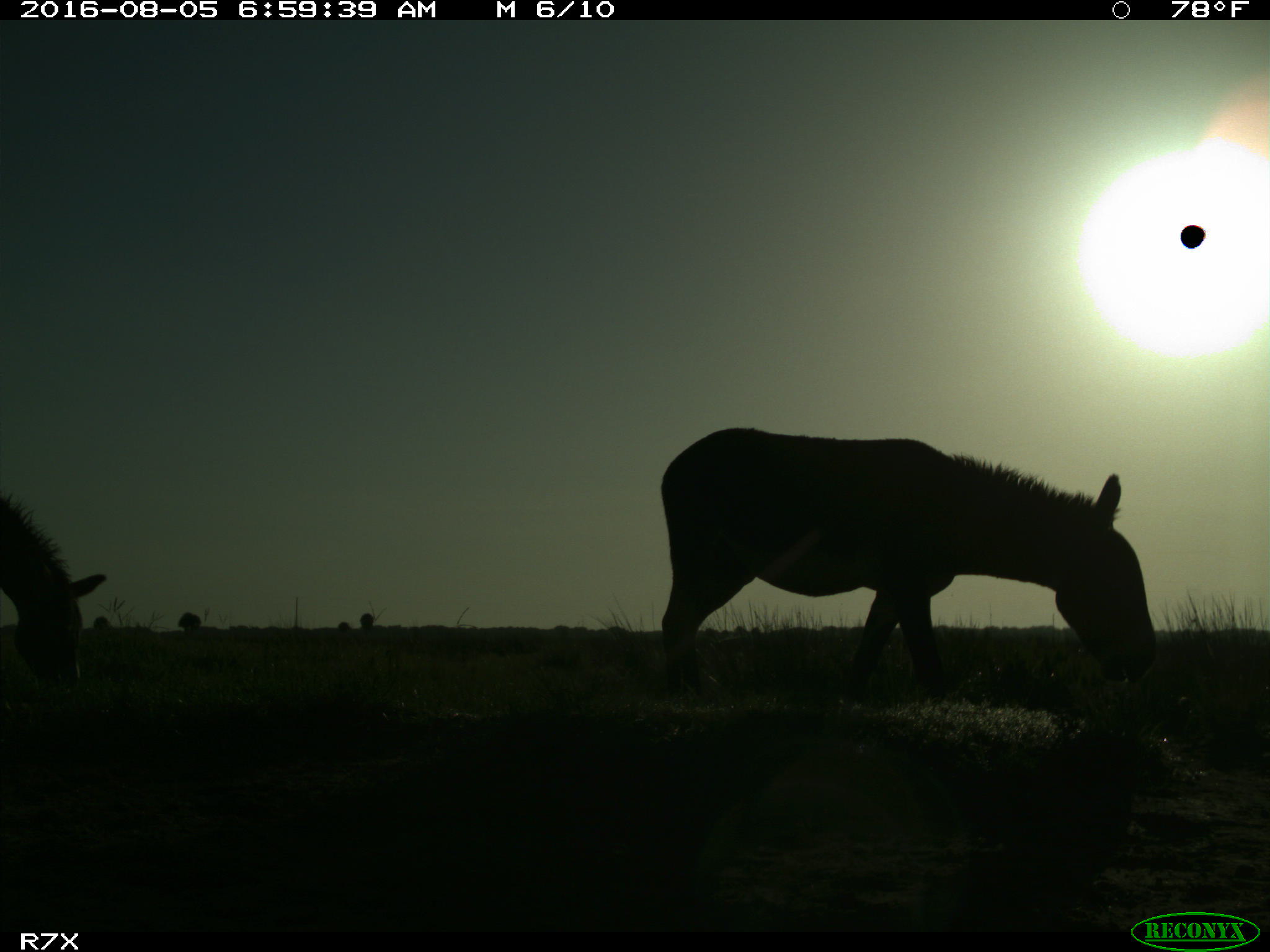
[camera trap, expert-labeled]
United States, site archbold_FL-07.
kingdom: Animalia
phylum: Chordata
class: Mammalia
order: Perissodactyla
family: Equidae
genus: Equus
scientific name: Equus africanus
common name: african wild ass